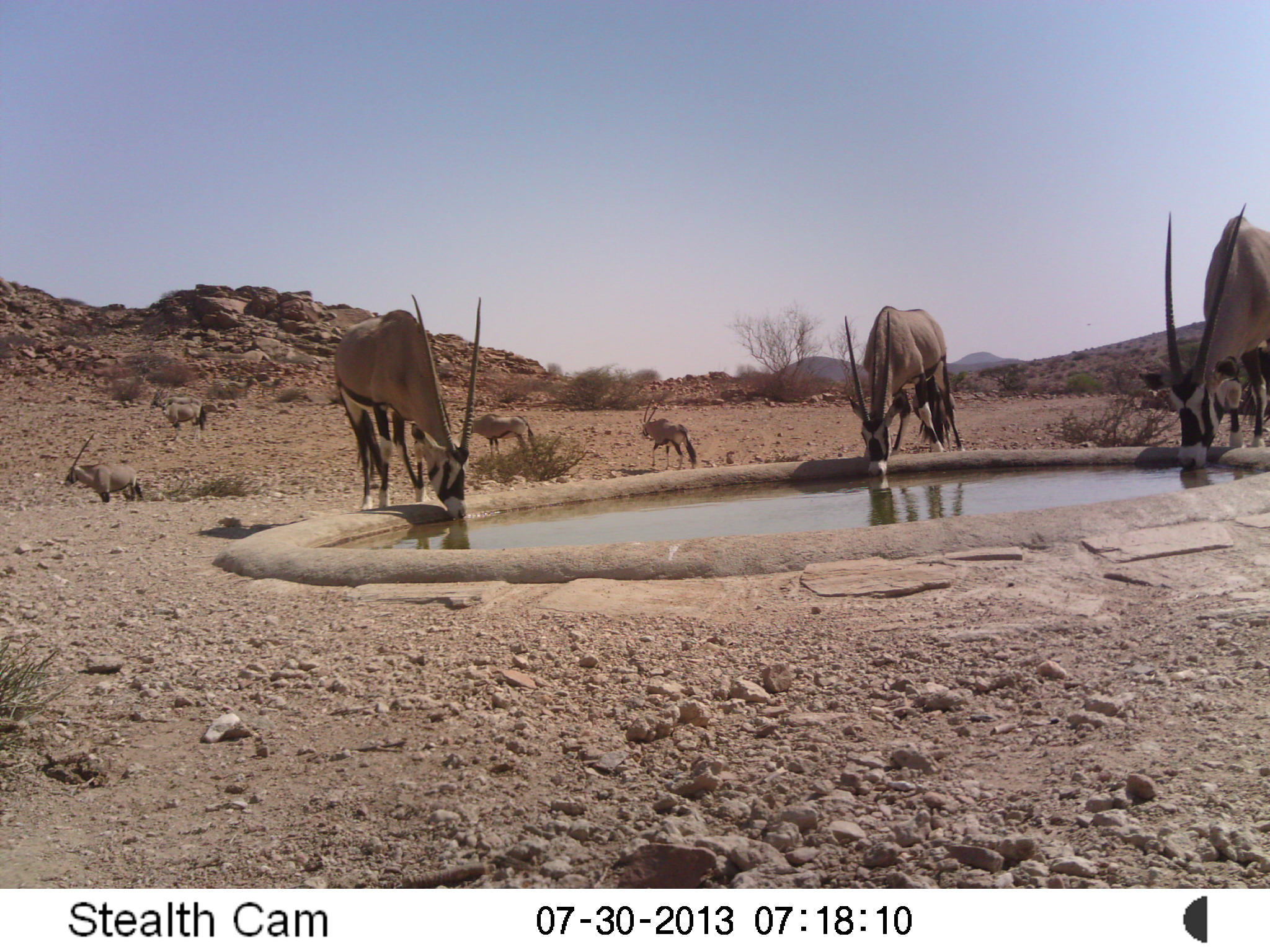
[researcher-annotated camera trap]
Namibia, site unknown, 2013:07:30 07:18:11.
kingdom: Animalia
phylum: Chordata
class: Mammalia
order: Artiodactyla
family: Bovidae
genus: Oryx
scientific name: Oryx gazella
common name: gemsbok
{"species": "Oryx gazella (gemsbok)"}